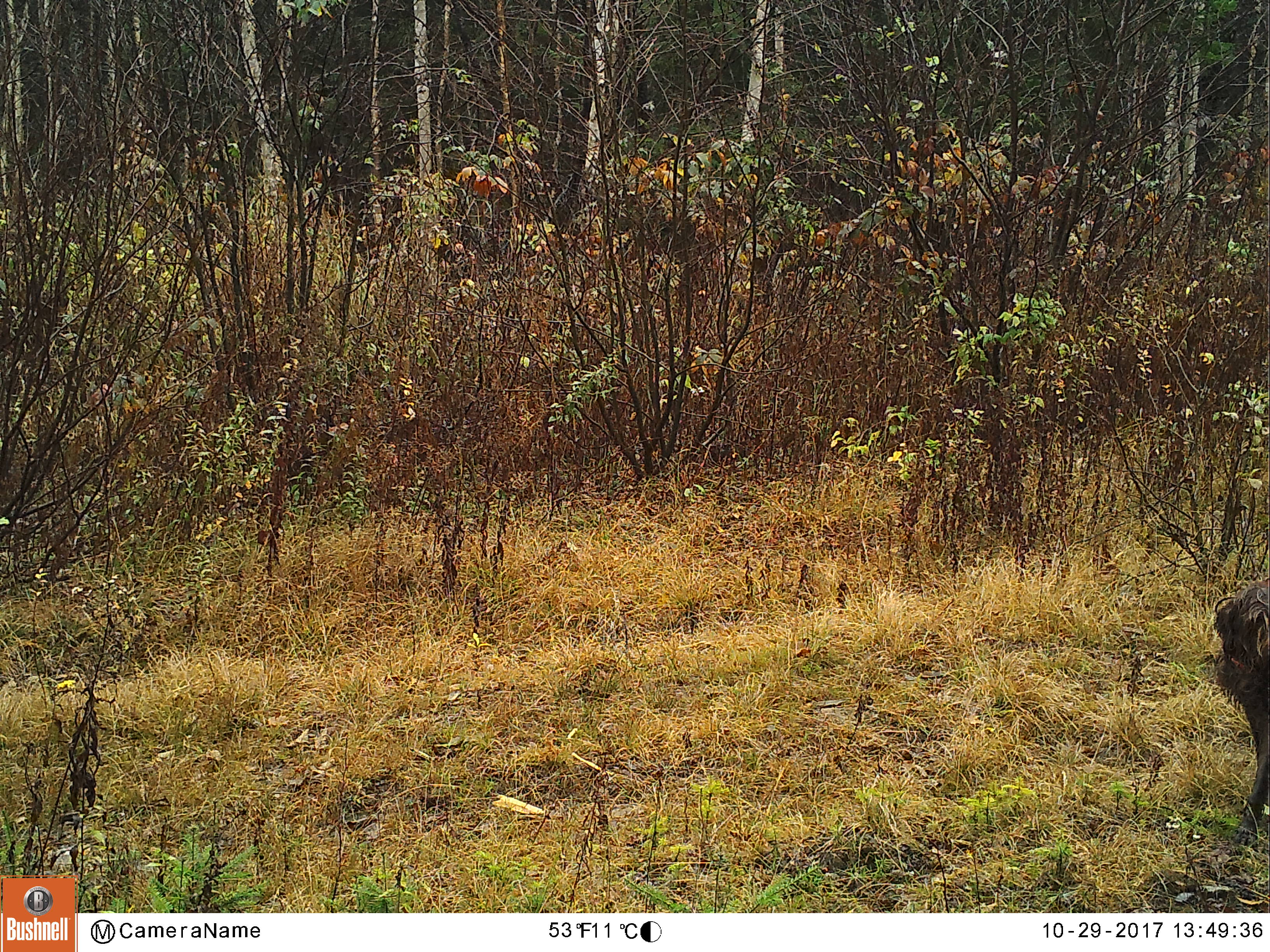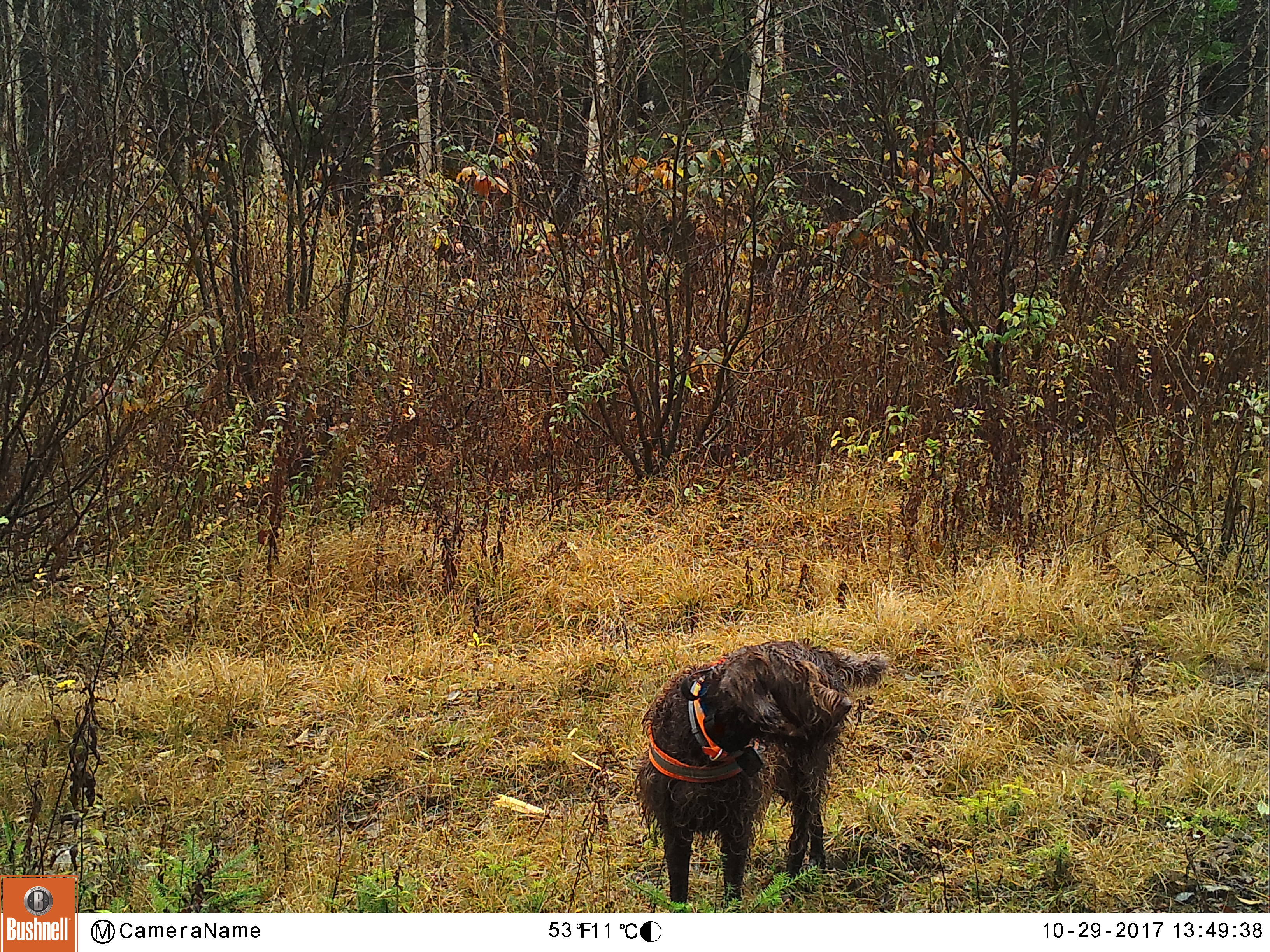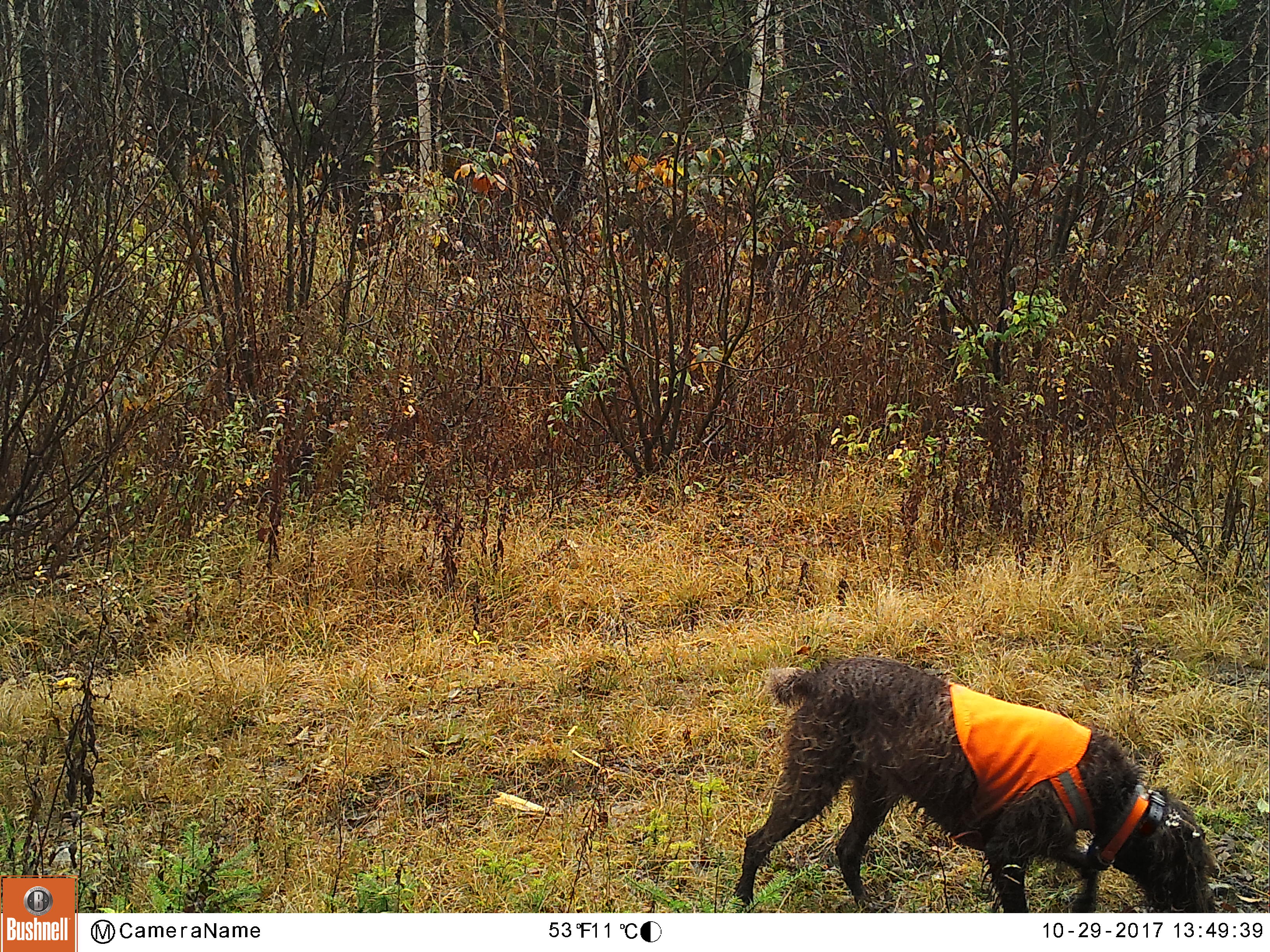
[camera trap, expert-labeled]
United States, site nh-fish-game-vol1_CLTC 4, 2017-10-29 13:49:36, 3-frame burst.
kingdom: Animalia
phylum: Chordata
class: Mammalia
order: Carnivora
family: Canidae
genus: Canis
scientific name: Canis familiaris familiaris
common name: domestic dog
Domestic dog (Canis familiaris familiaris).